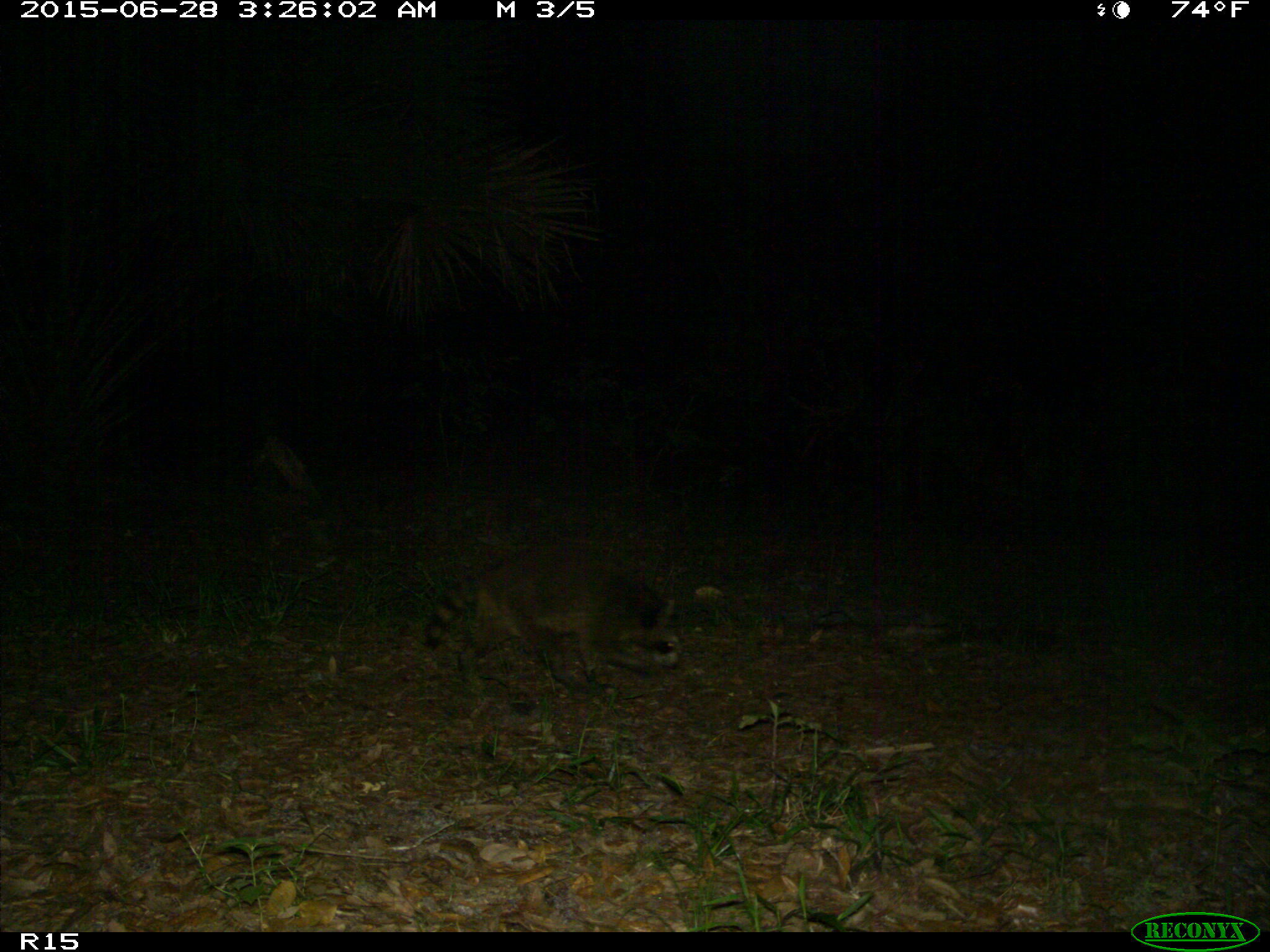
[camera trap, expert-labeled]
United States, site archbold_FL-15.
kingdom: Animalia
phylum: Chordata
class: Mammalia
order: Carnivora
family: Procyonidae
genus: Procyon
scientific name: Procyon lotor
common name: common raccoon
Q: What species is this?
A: Procyon lotor (common raccoon).